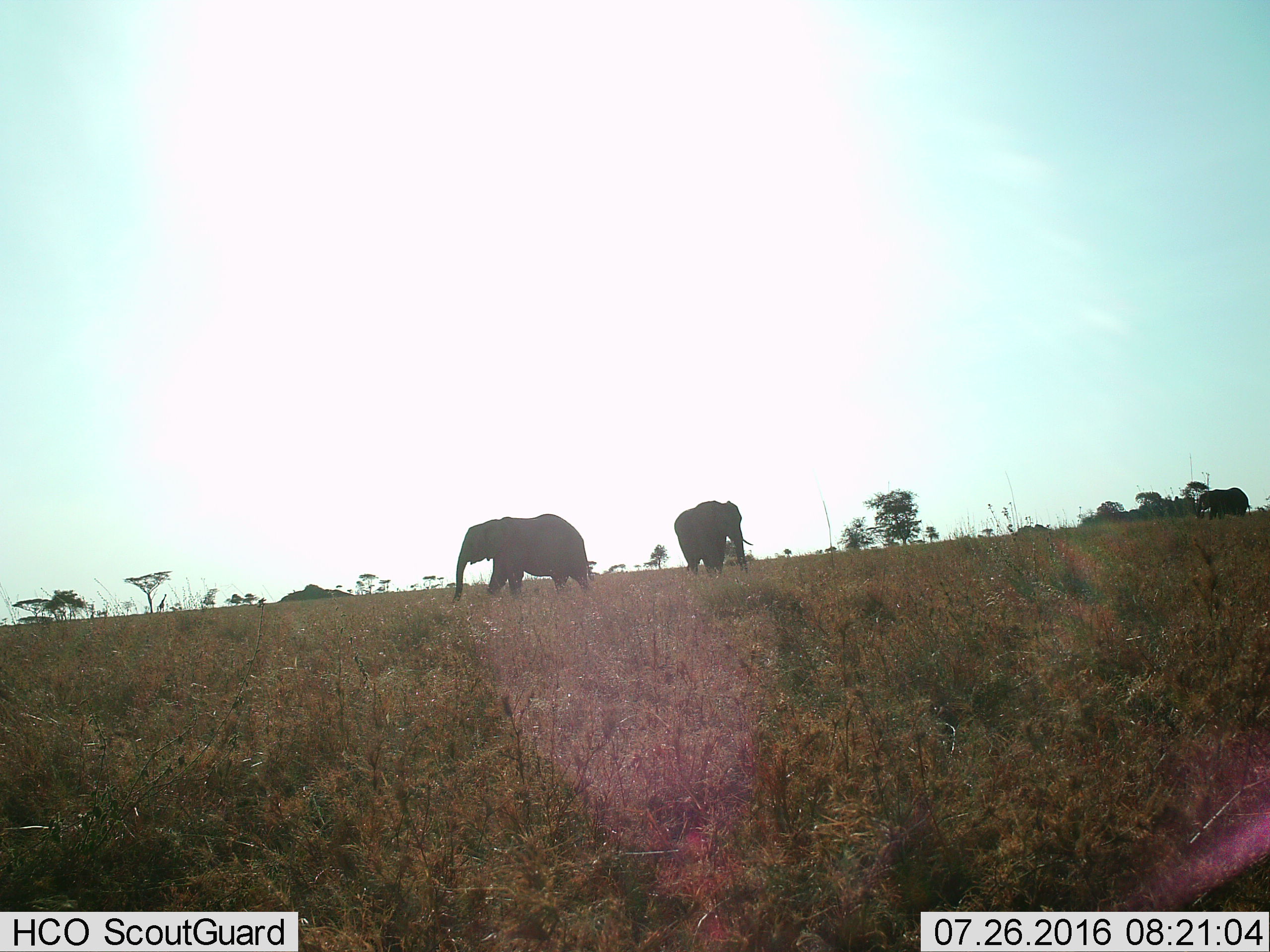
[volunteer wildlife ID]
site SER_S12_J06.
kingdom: Animalia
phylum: Chordata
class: Mammalia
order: Proboscidea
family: Elephantidae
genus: Loxodonta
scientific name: Loxodonta africana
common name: african bush elephant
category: elephant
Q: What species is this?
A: Elephant (african bush elephant) (Loxodonta africana).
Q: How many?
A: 3.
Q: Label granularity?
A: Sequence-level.